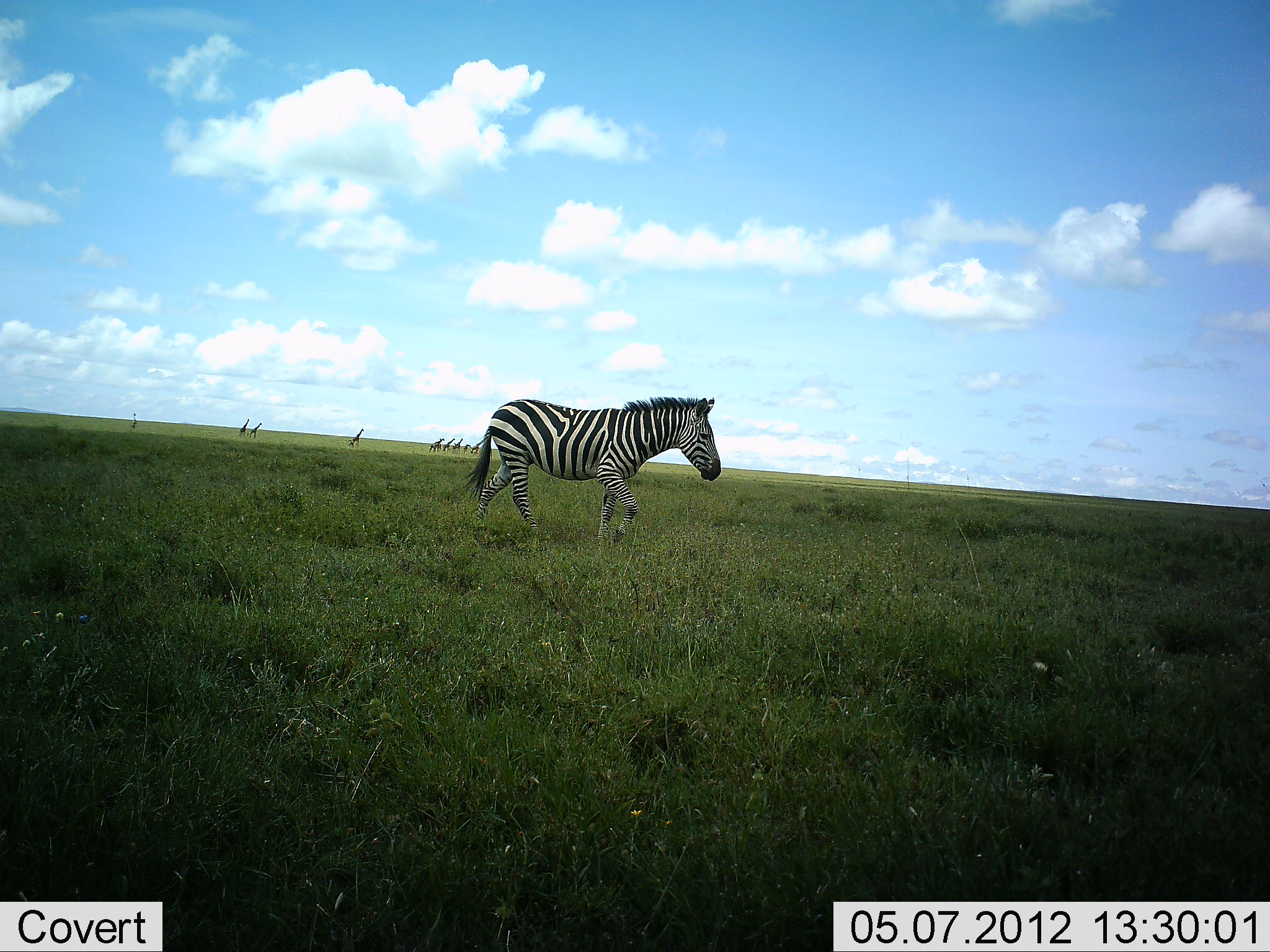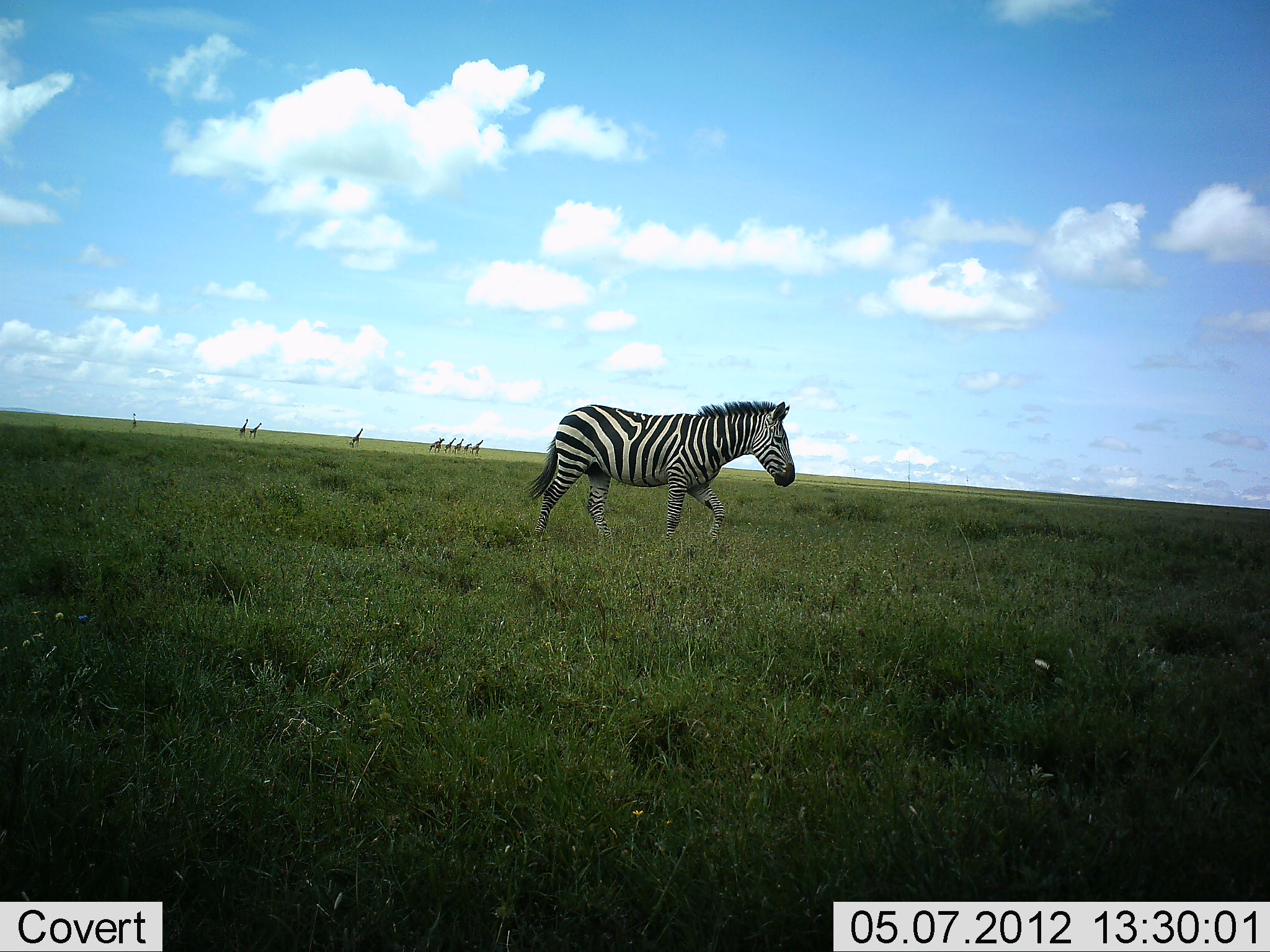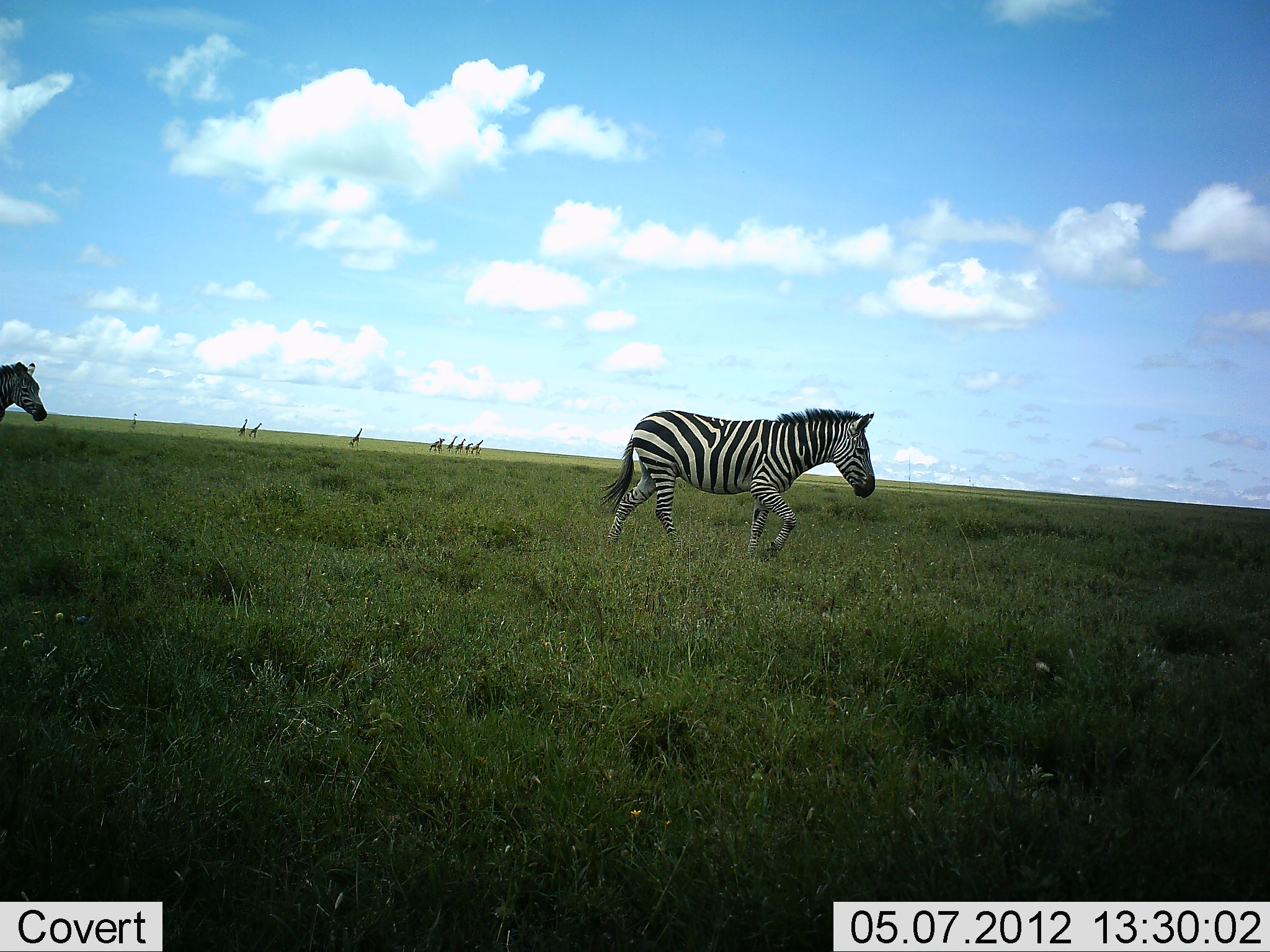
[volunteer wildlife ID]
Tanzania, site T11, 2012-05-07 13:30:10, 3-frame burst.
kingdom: Animalia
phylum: Chordata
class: Mammalia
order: Artiodactyla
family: Giraffidae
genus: Giraffa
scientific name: Giraffa camelopardalis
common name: giraffe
Giraffe (Giraffa camelopardalis), count 9. Behavior (volunteer vote fractions): standing 50%, resting 0%, moving 70%, interacting 0%. Young present (vote fraction): 10%. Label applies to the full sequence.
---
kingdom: Animalia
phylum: Chordata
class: Mammalia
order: Perissodactyla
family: Equidae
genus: Equus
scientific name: Equus quagga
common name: plains zebra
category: zebra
Zebra (plains zebra) (Equus quagga), count 2. Behavior (volunteer vote fractions): standing 0%, resting 0%, moving 100%, interacting 0%. Young present (vote fraction): 0%. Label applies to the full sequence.